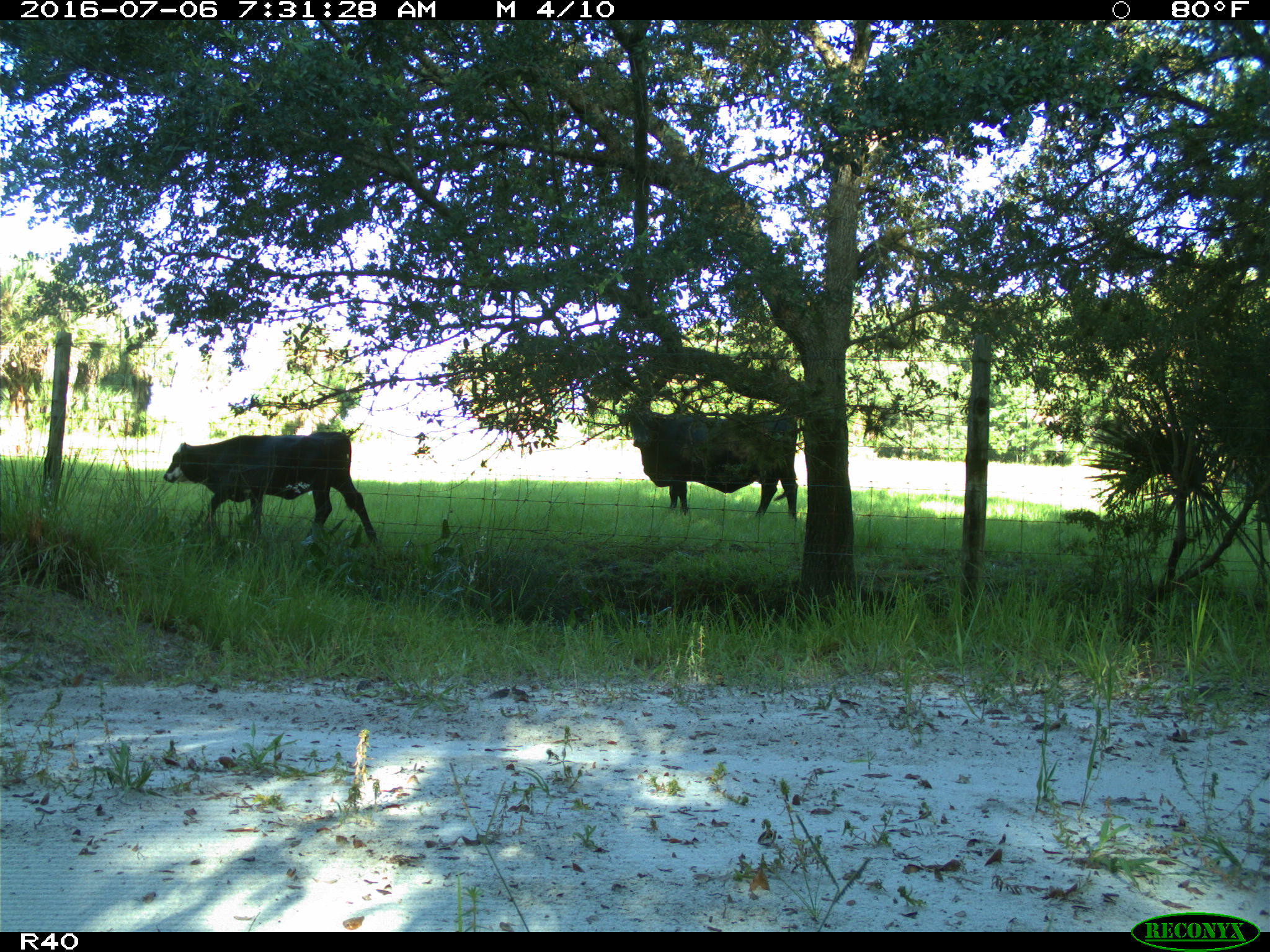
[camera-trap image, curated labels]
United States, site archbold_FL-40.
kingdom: Animalia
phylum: Chordata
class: Mammalia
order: Artiodactyla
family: Bovidae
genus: Bos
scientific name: Bos taurus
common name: domestic cow